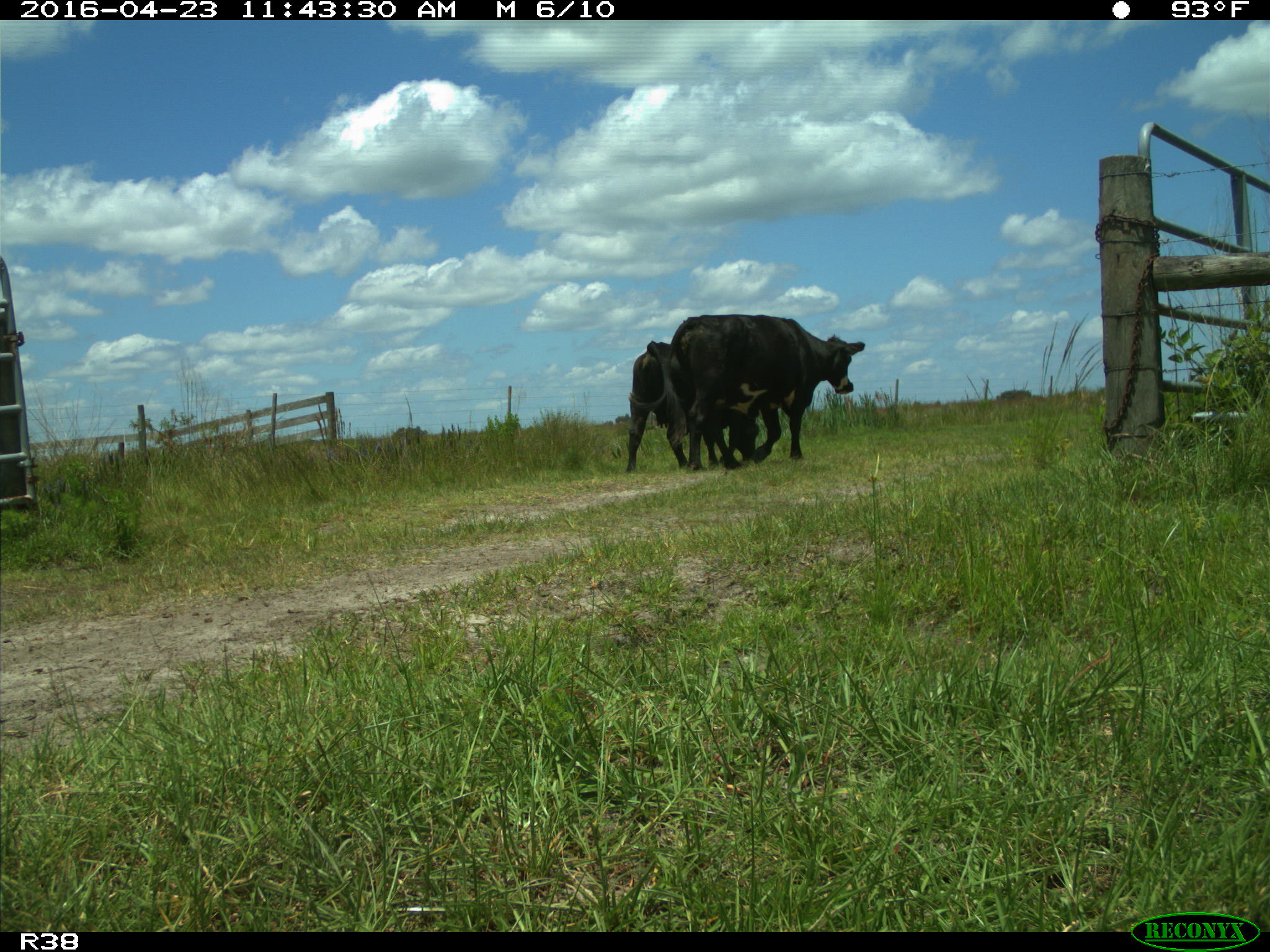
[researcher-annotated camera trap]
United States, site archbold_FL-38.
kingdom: Animalia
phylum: Chordata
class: Mammalia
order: Artiodactyla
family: Bovidae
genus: Bos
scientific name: Bos taurus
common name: domestic cow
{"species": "Bos taurus (domestic cow)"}